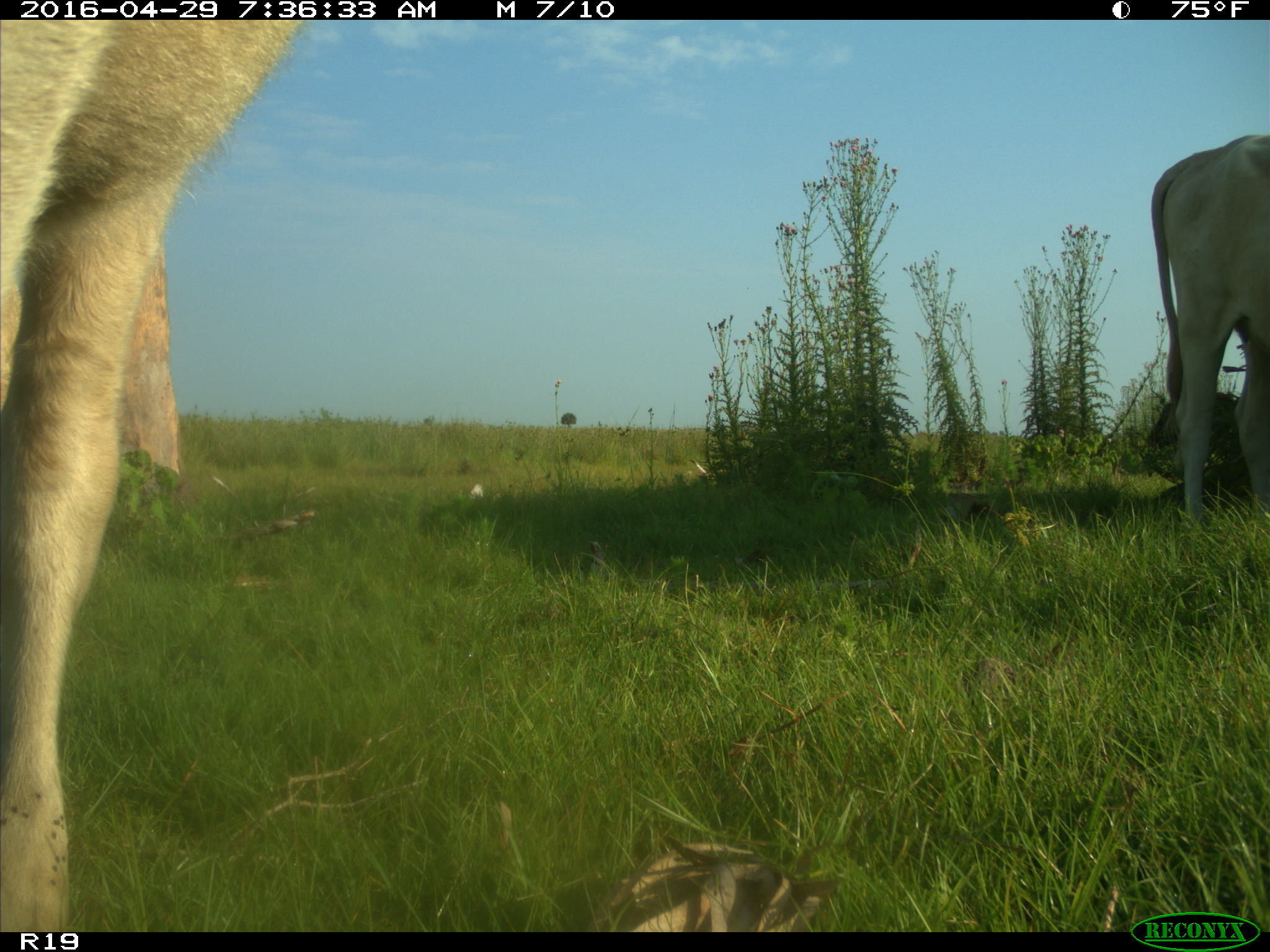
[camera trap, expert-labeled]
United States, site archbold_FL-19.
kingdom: Animalia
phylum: Chordata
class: Mammalia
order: Artiodactyla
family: Bovidae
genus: Bos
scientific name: Bos taurus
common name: domestic cow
Bos taurus (domestic cow).